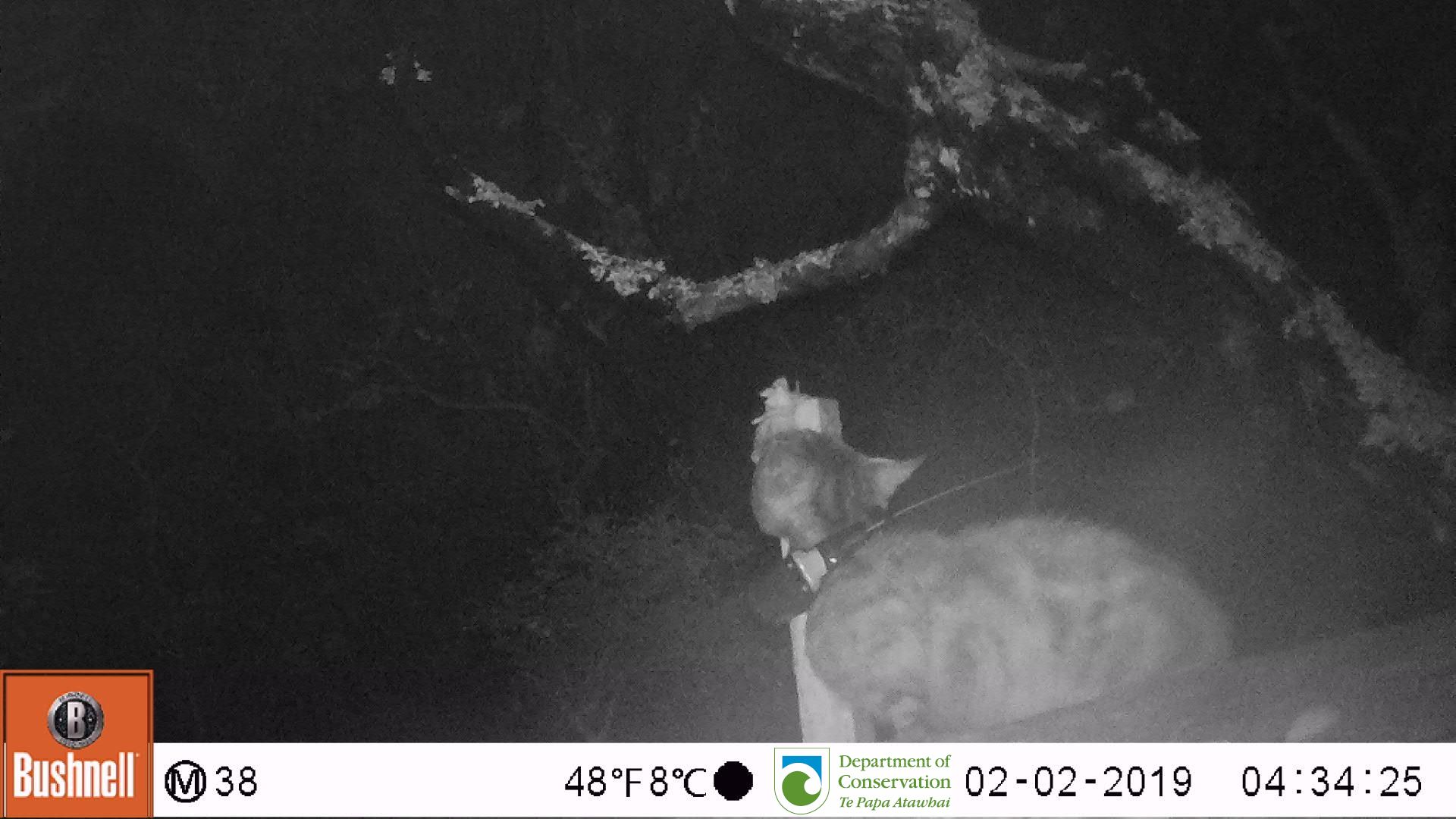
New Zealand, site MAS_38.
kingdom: Animalia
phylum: Chordata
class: Mammalia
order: Carnivora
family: Felidae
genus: Felis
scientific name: Felis catus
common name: domestic cat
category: cat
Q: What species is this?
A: Cat (domestic cat) (Felis catus).